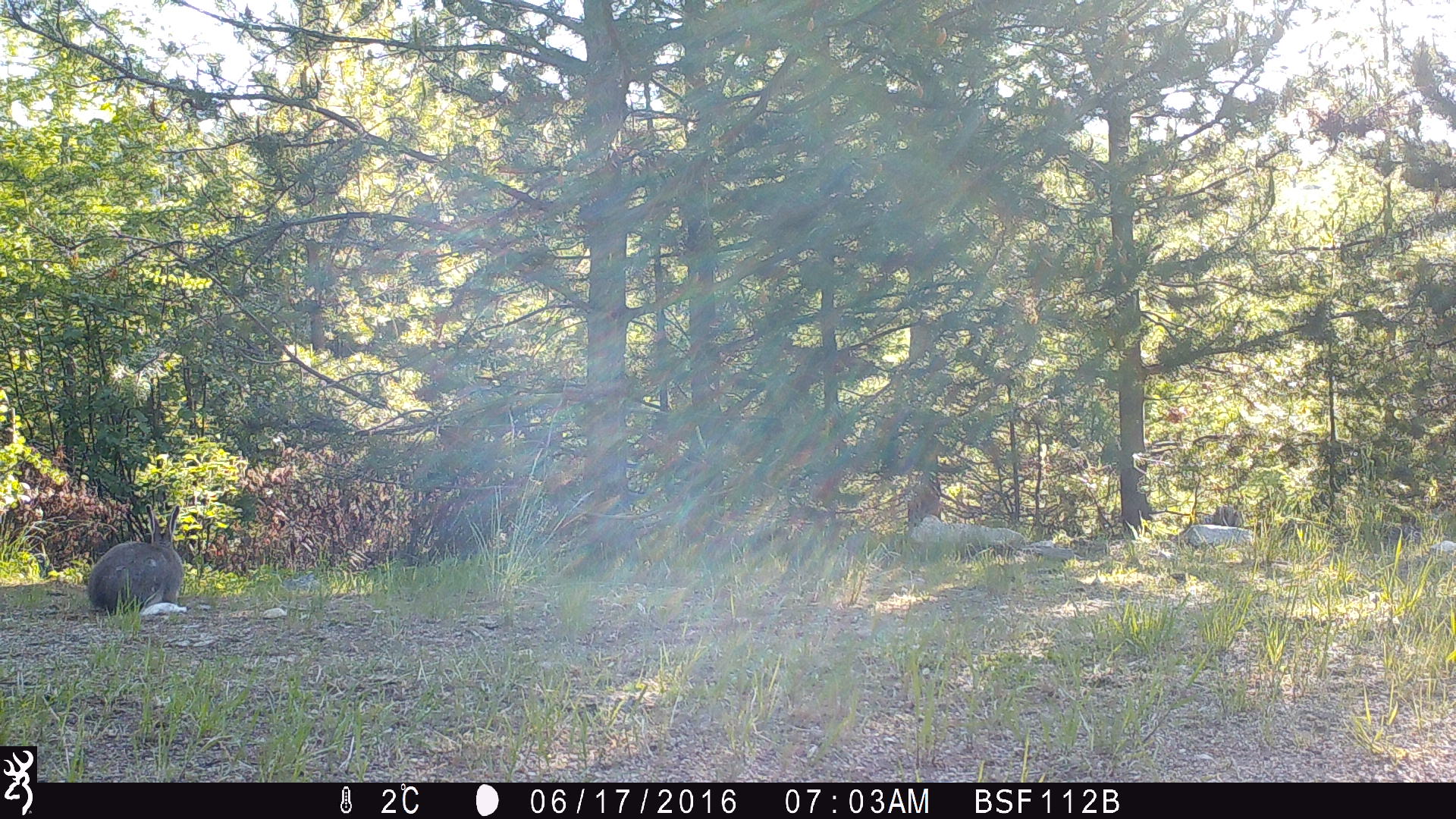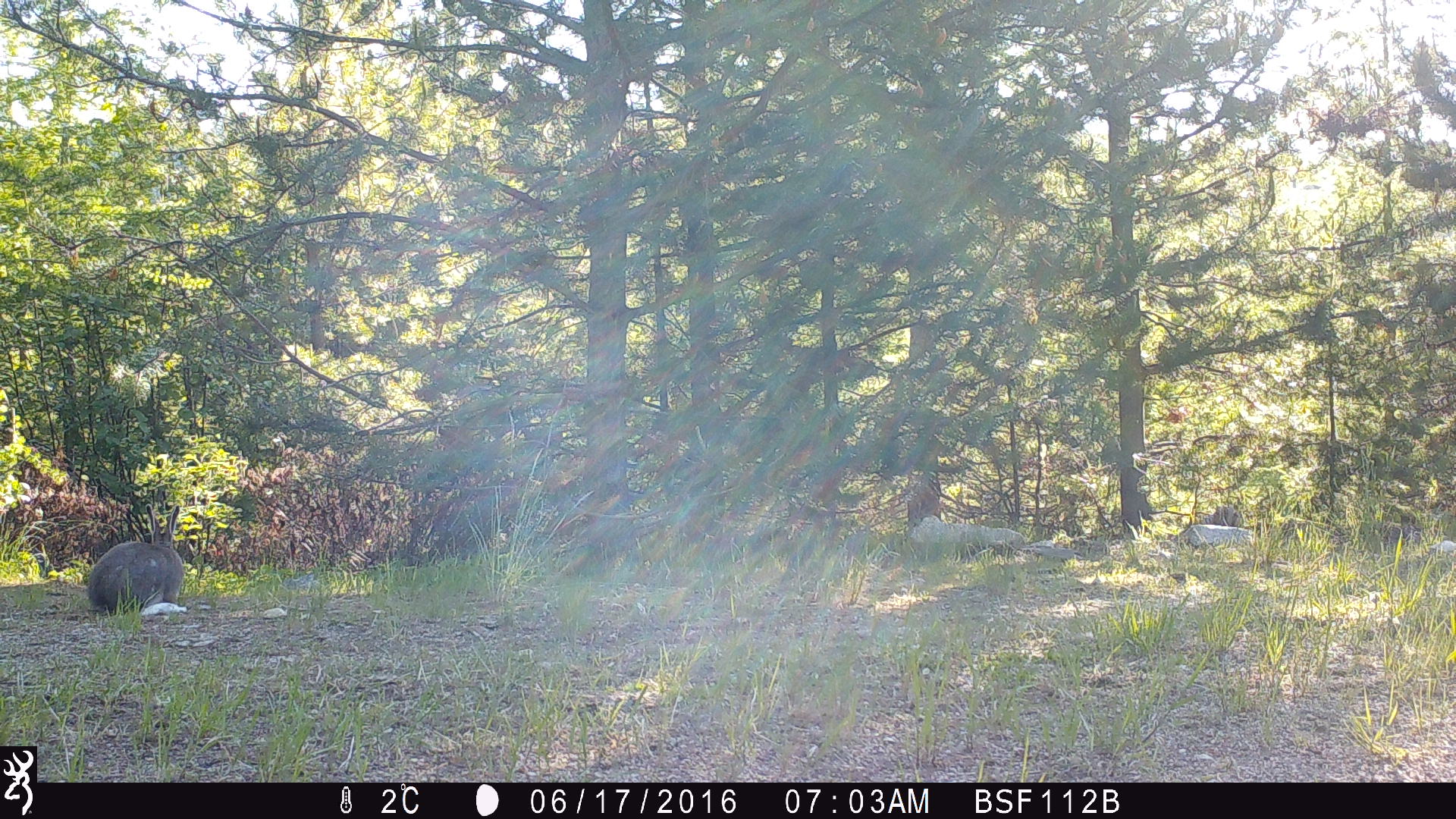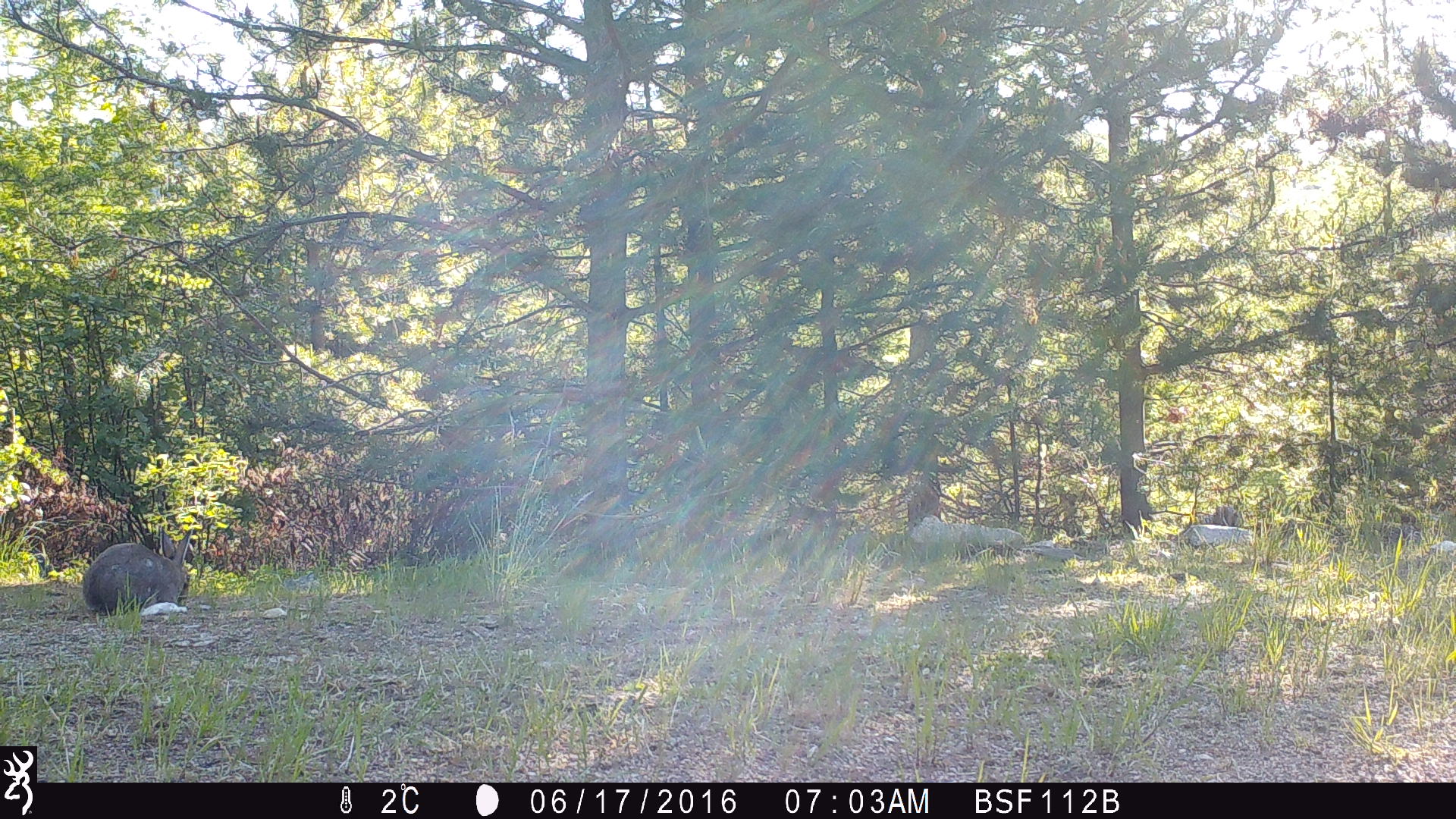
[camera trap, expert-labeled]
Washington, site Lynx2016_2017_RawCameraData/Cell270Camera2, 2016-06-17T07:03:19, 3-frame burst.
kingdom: Animalia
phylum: Chordata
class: Mammalia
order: Lagomorpha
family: Leporidae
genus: Lepus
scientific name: Lepus americanus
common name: snowshoe hare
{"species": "Lepus americanus (snowshoe hare)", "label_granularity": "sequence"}